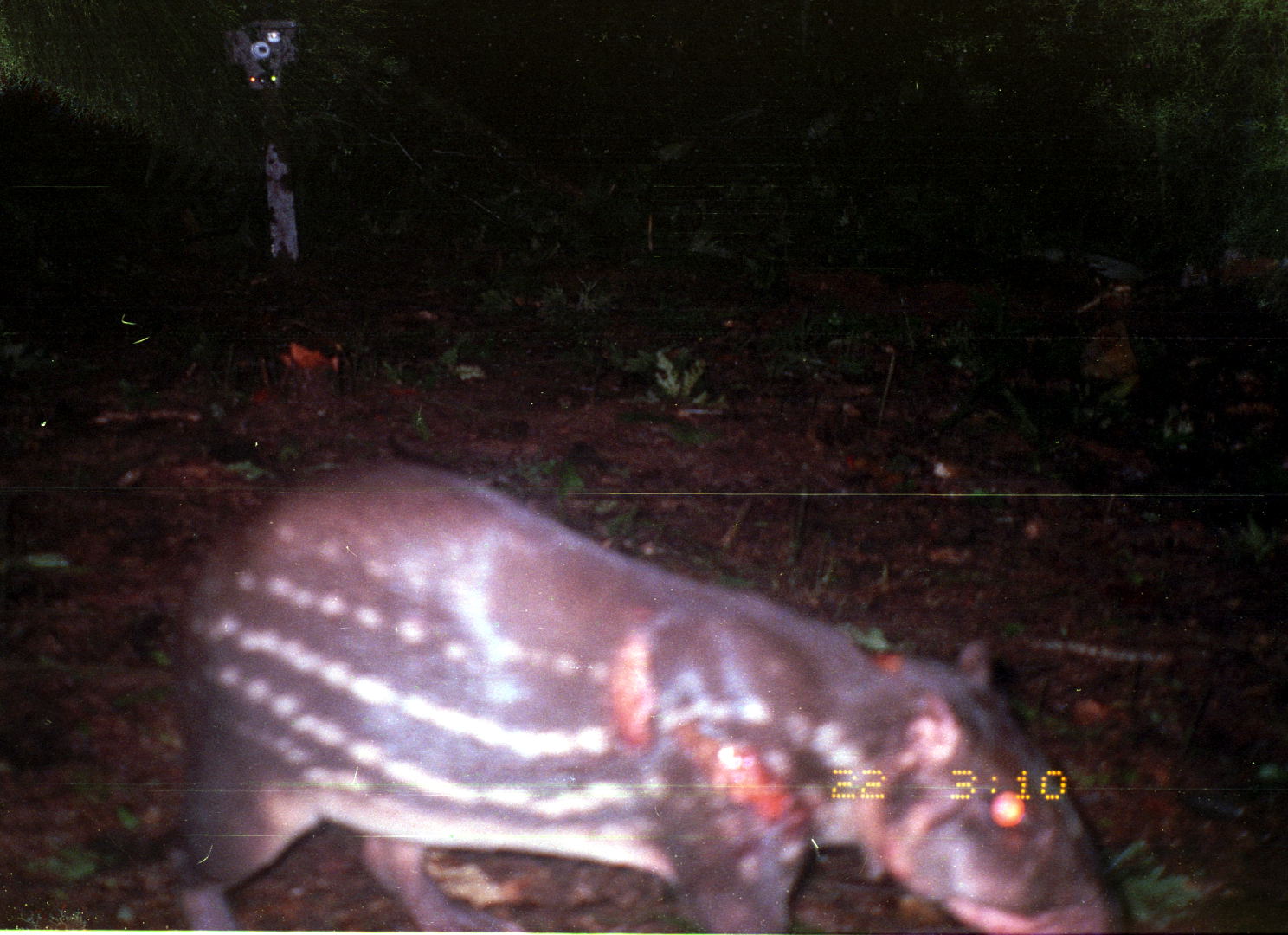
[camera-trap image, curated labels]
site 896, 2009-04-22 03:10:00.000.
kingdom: Animalia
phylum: Chordata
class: Mammalia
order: Rodentia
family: Cuniculidae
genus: Cuniculus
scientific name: Cuniculus paca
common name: spotted paca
Cuniculus paca (spotted paca).